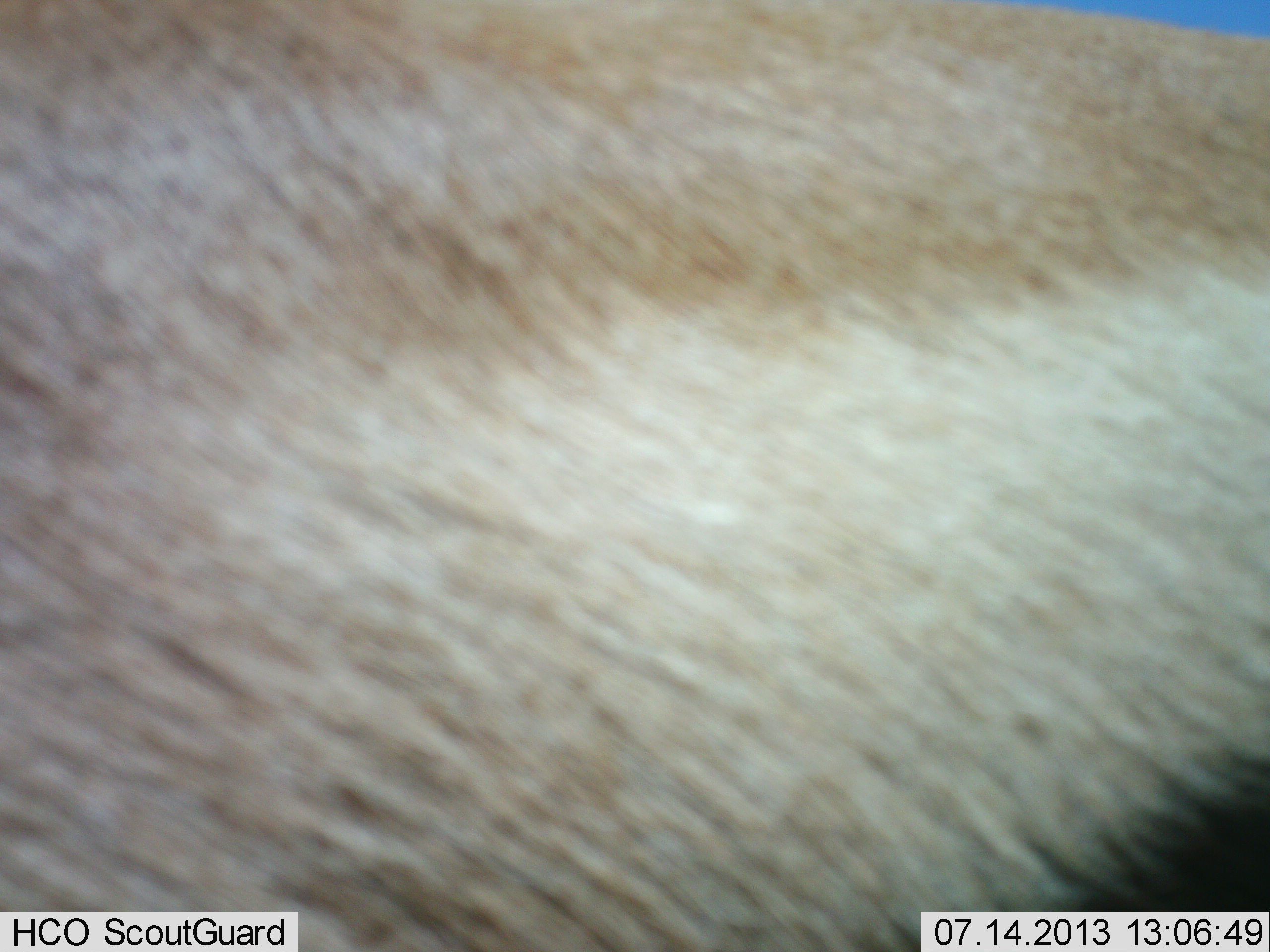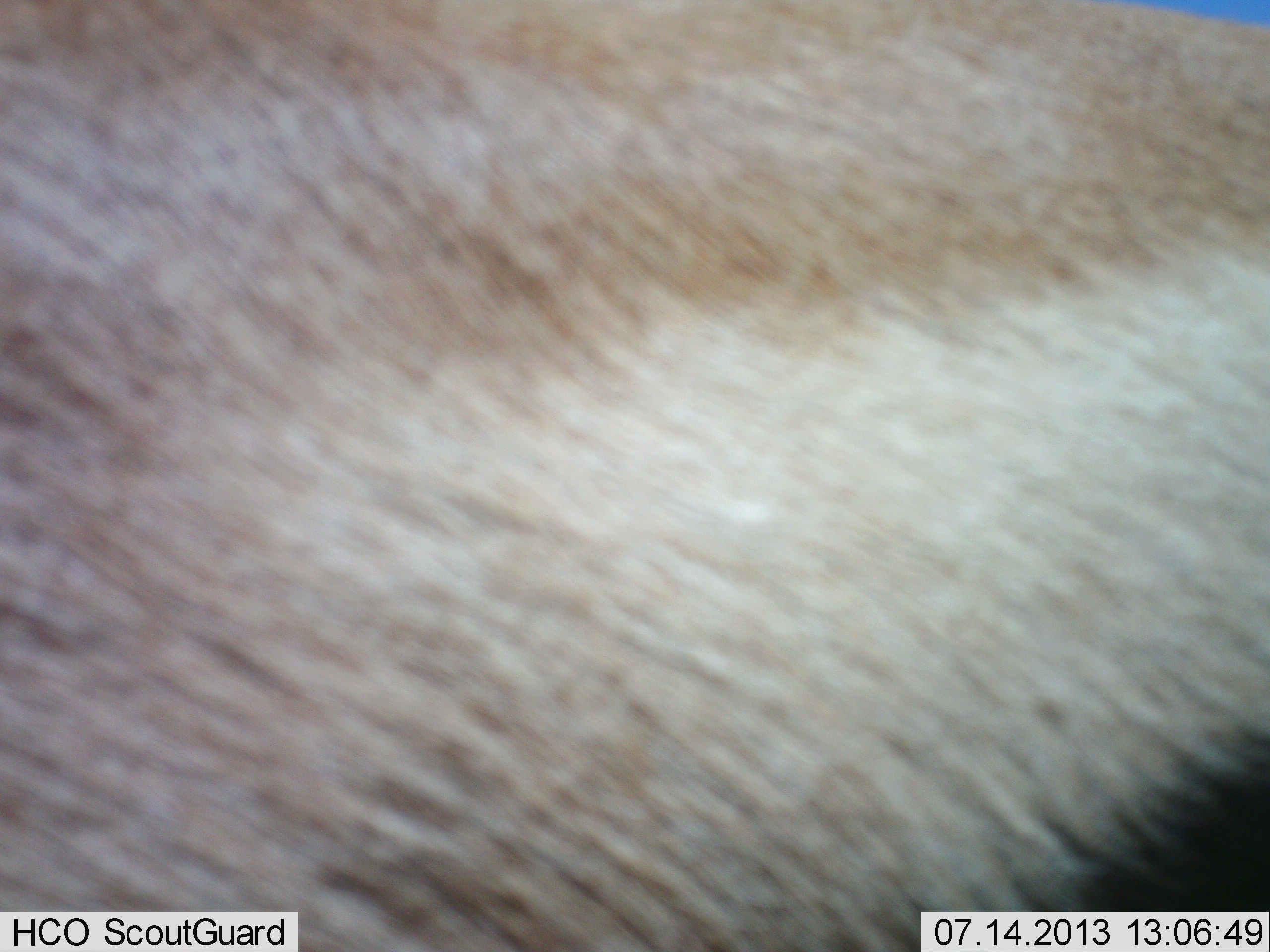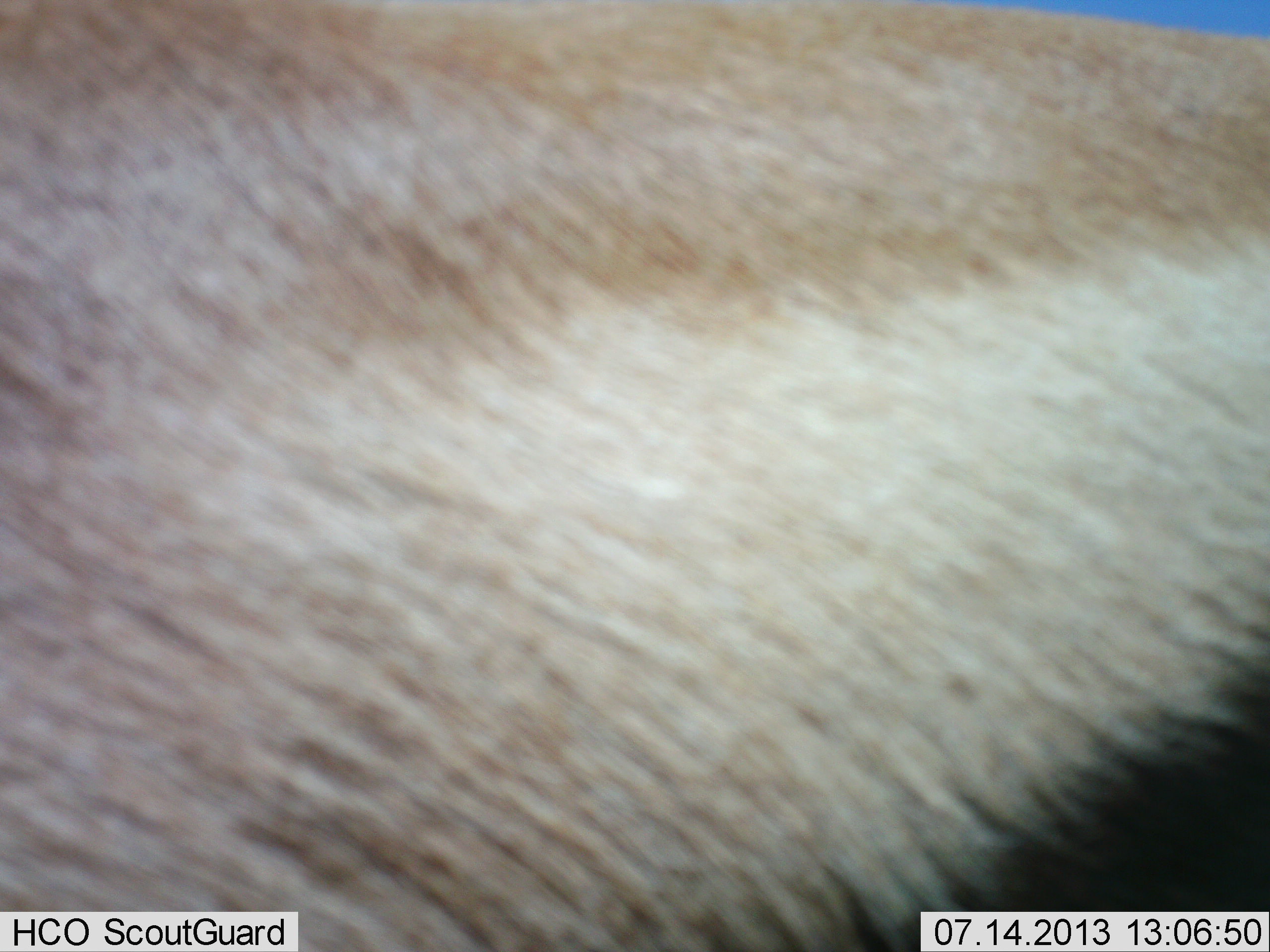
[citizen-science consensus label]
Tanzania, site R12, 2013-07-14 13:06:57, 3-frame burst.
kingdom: Animalia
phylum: Chordata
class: Mammalia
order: Artiodactyla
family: Bovidae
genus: Eudorcas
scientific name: Eudorcas thomsonii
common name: thomson's gazelle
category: gazellethomsons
Gazellethomsons (thomson's gazelle) (Eudorcas thomsonii), count 1. Behavior (volunteer vote fractions): standing 100%, resting 0%, moving 0%, interacting 0%. Young present (vote fraction): 0%. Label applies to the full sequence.